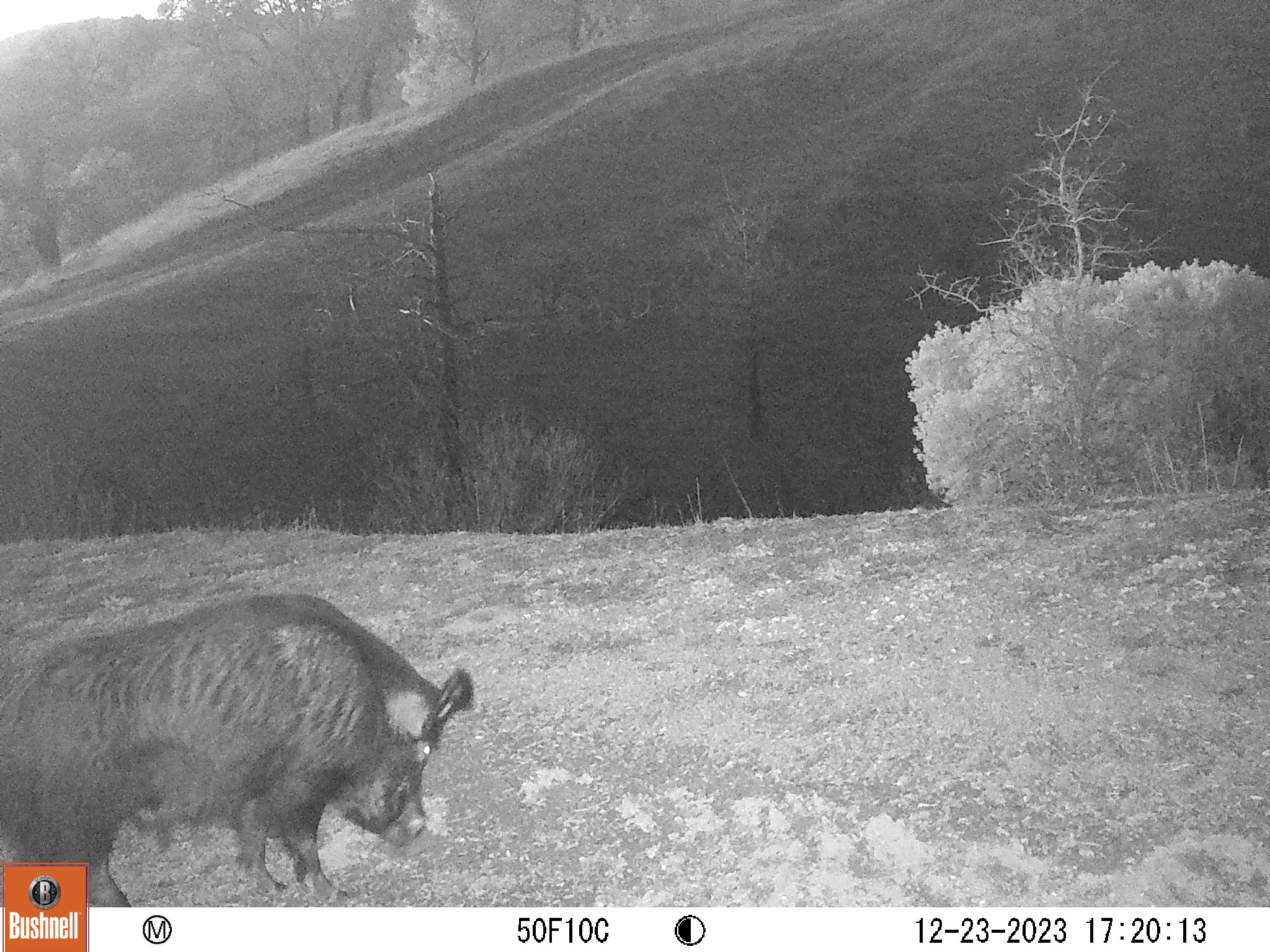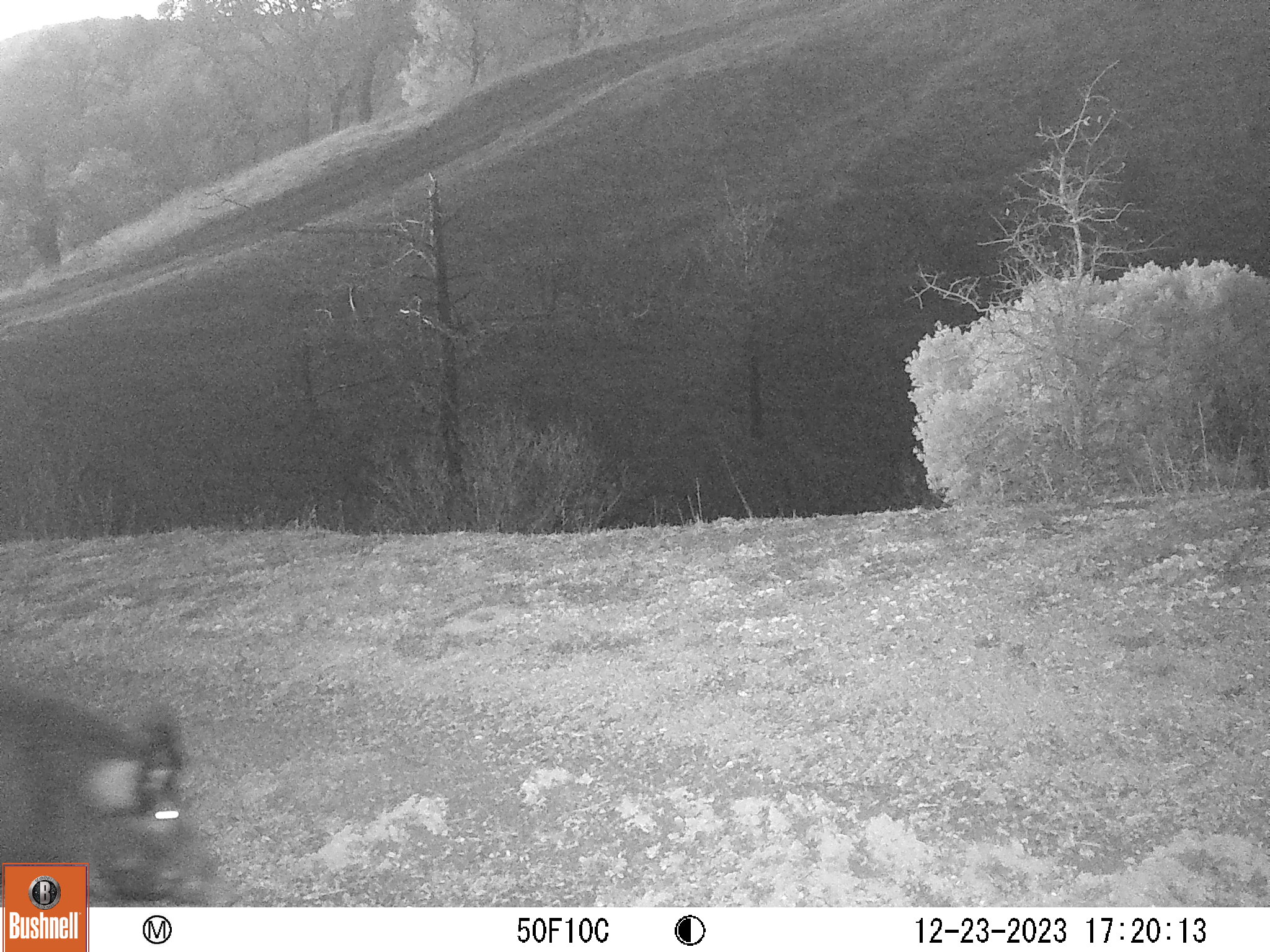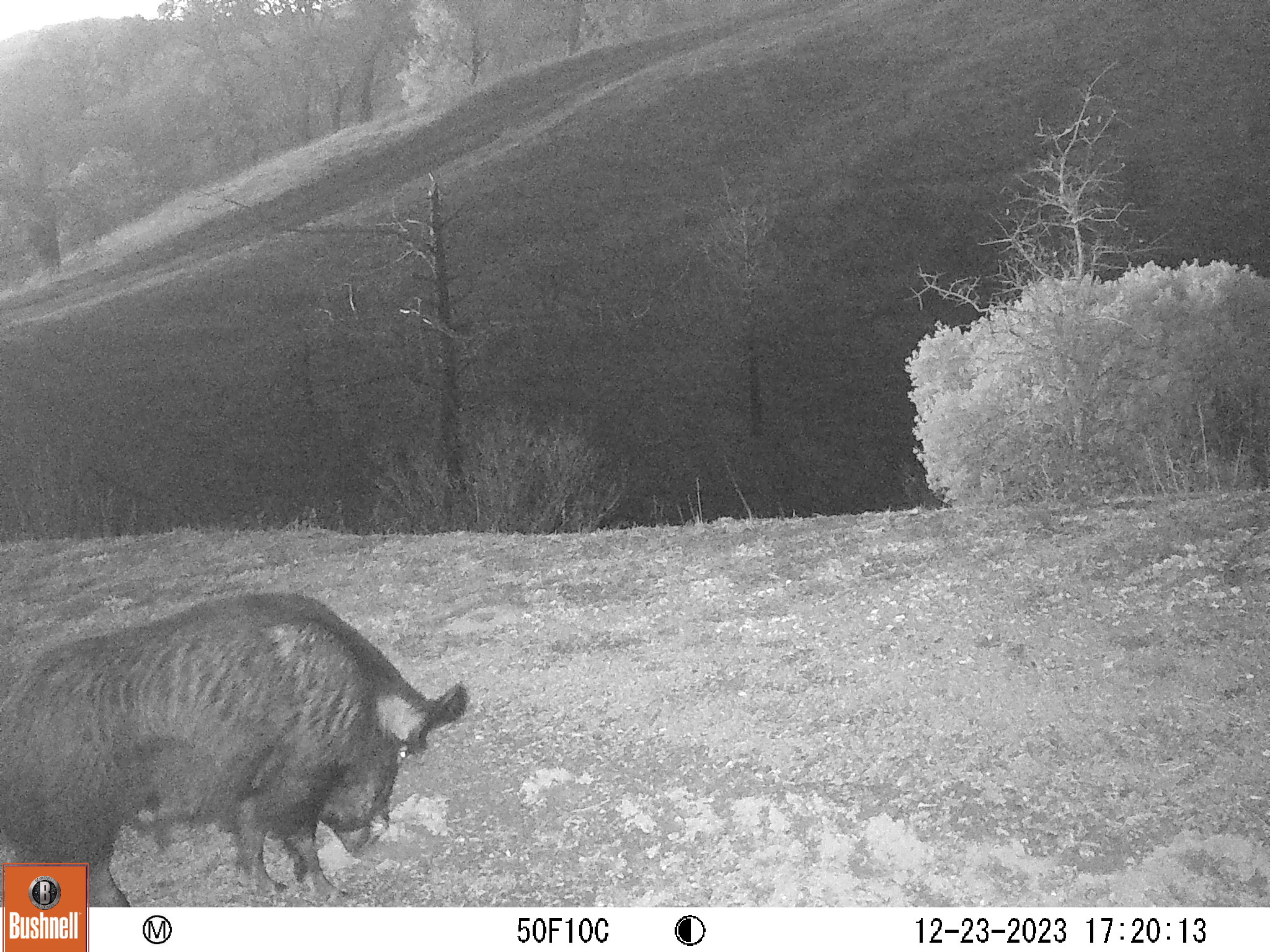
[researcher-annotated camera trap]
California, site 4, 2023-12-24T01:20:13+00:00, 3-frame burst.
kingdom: Animalia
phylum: Chordata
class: Mammalia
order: Artiodactyla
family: Suidae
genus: Sus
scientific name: Sus scrofa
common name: wild boar